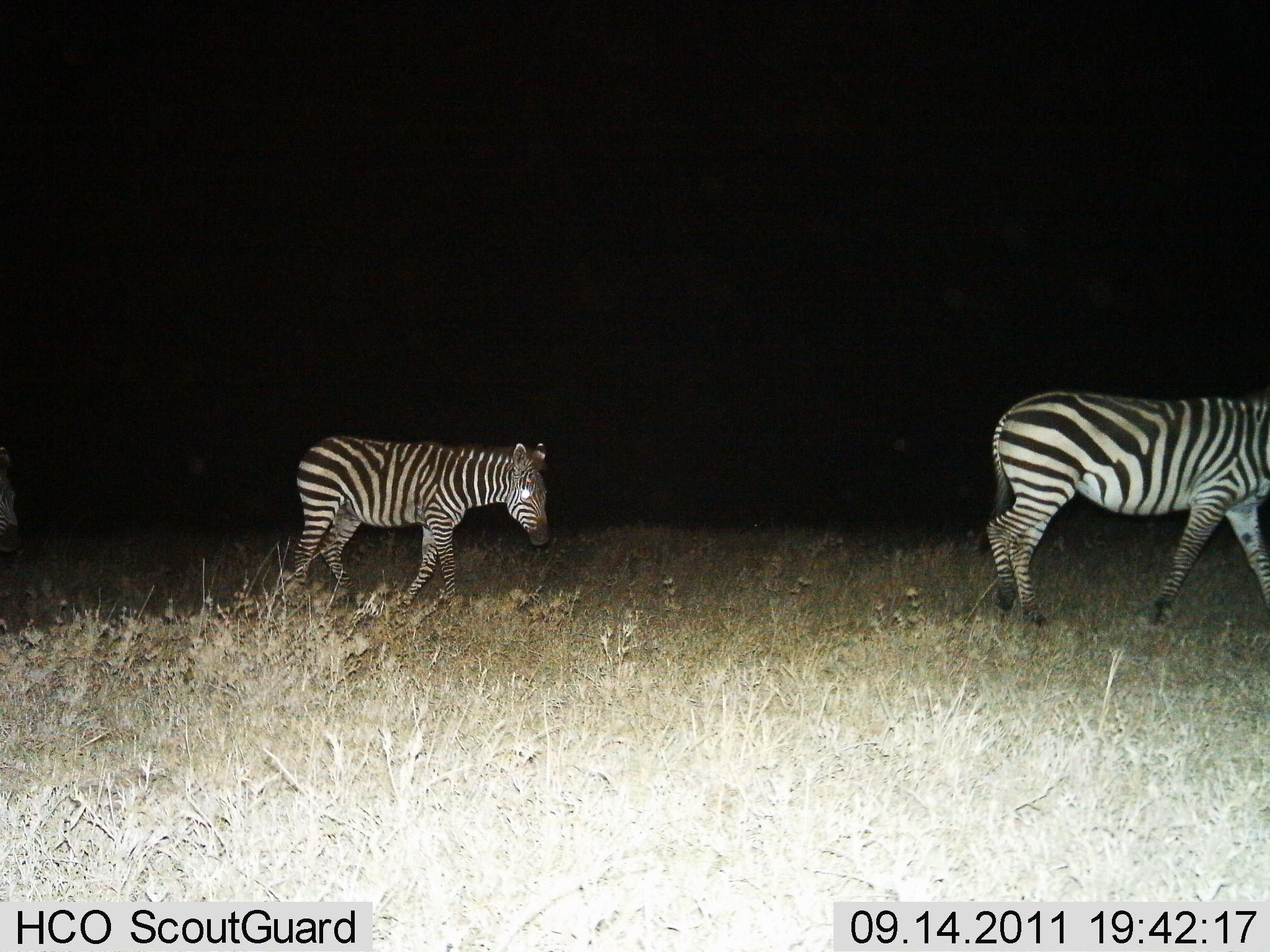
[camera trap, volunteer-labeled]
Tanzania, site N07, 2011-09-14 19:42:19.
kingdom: Animalia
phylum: Chordata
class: Mammalia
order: Perissodactyla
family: Equidae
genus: Equus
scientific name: Equus quagga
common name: plains zebra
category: zebra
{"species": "zebra (plains zebra) (Equus quagga)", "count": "2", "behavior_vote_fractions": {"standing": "0%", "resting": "0%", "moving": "100%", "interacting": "0%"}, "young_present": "29%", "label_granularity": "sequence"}